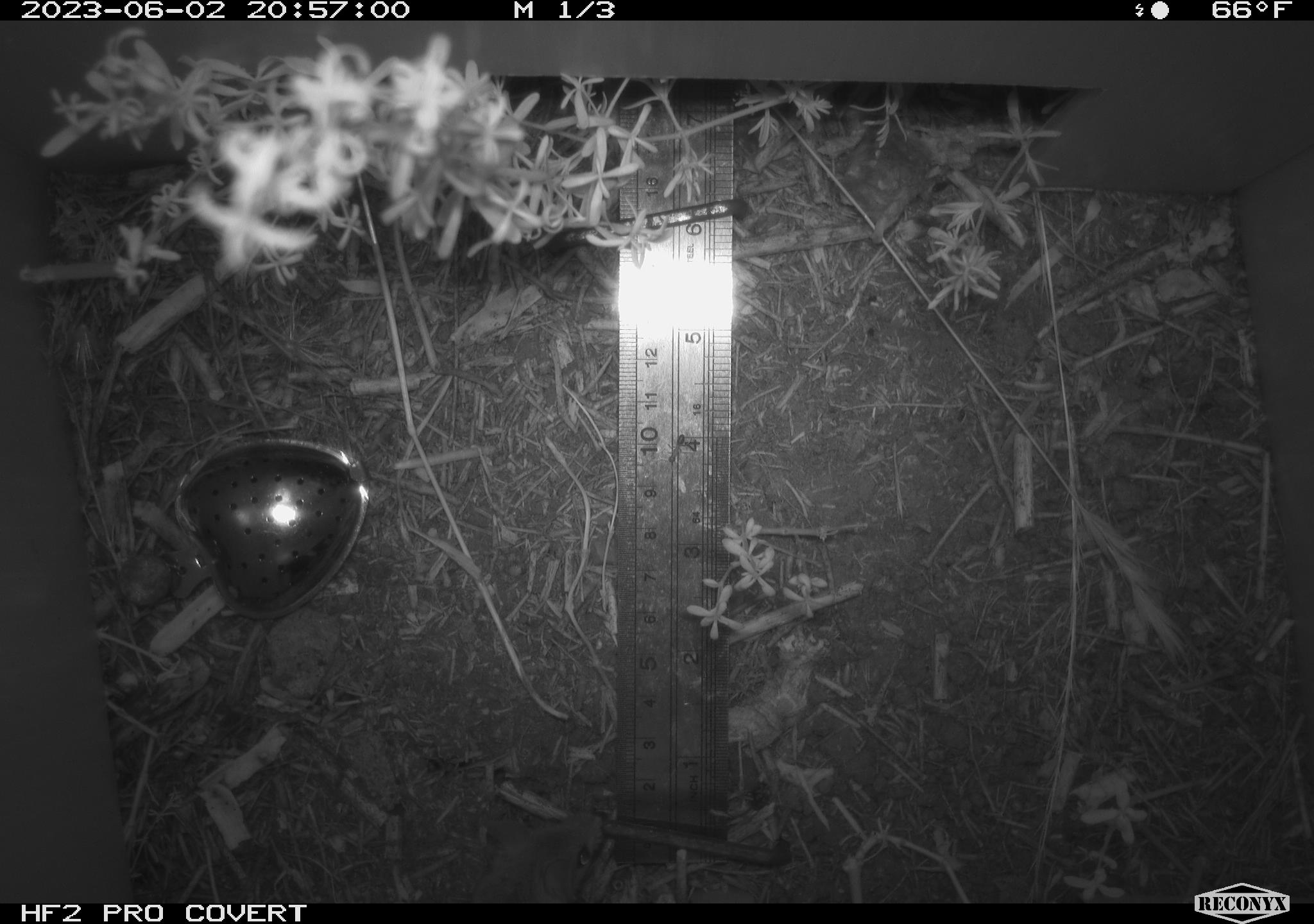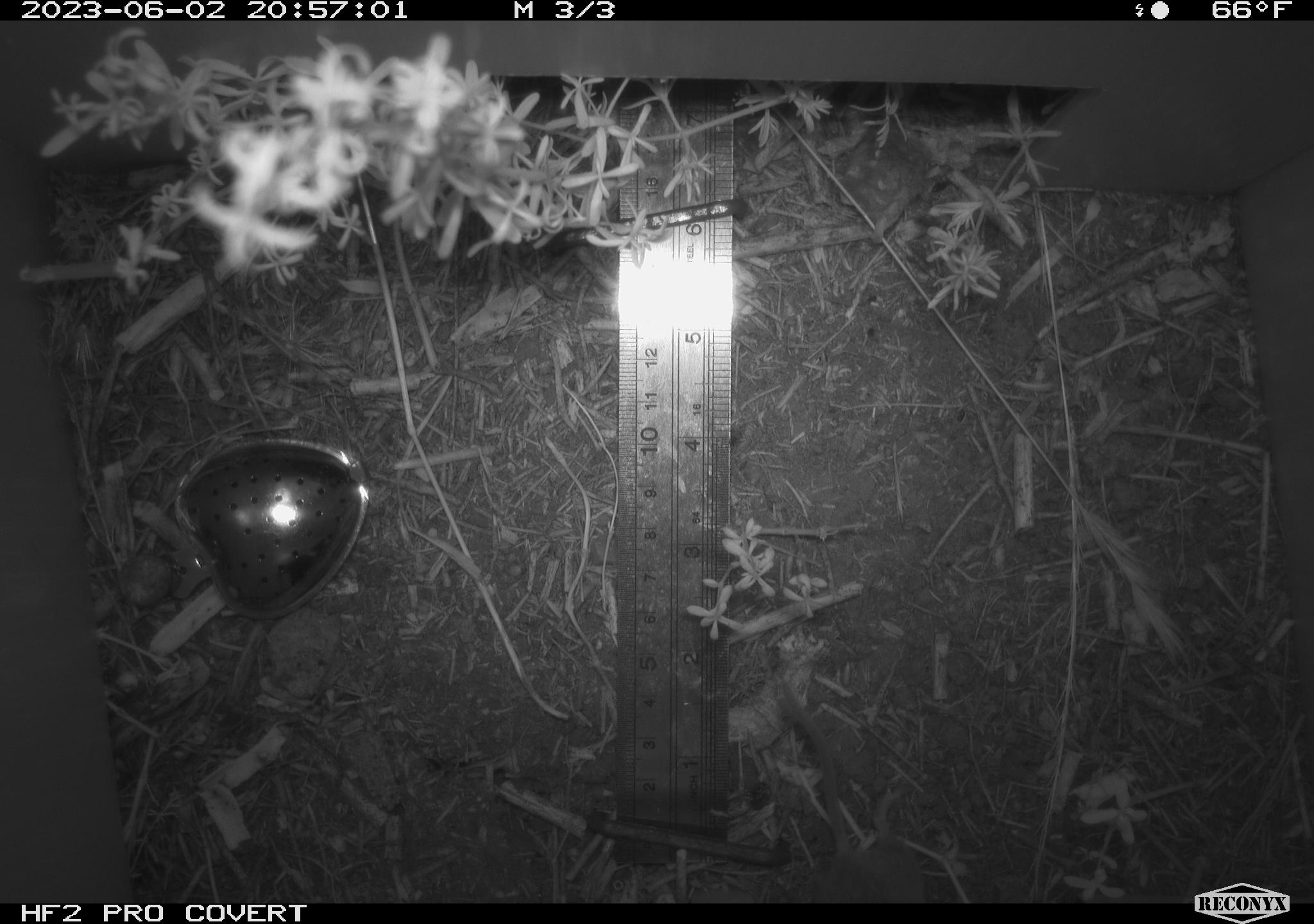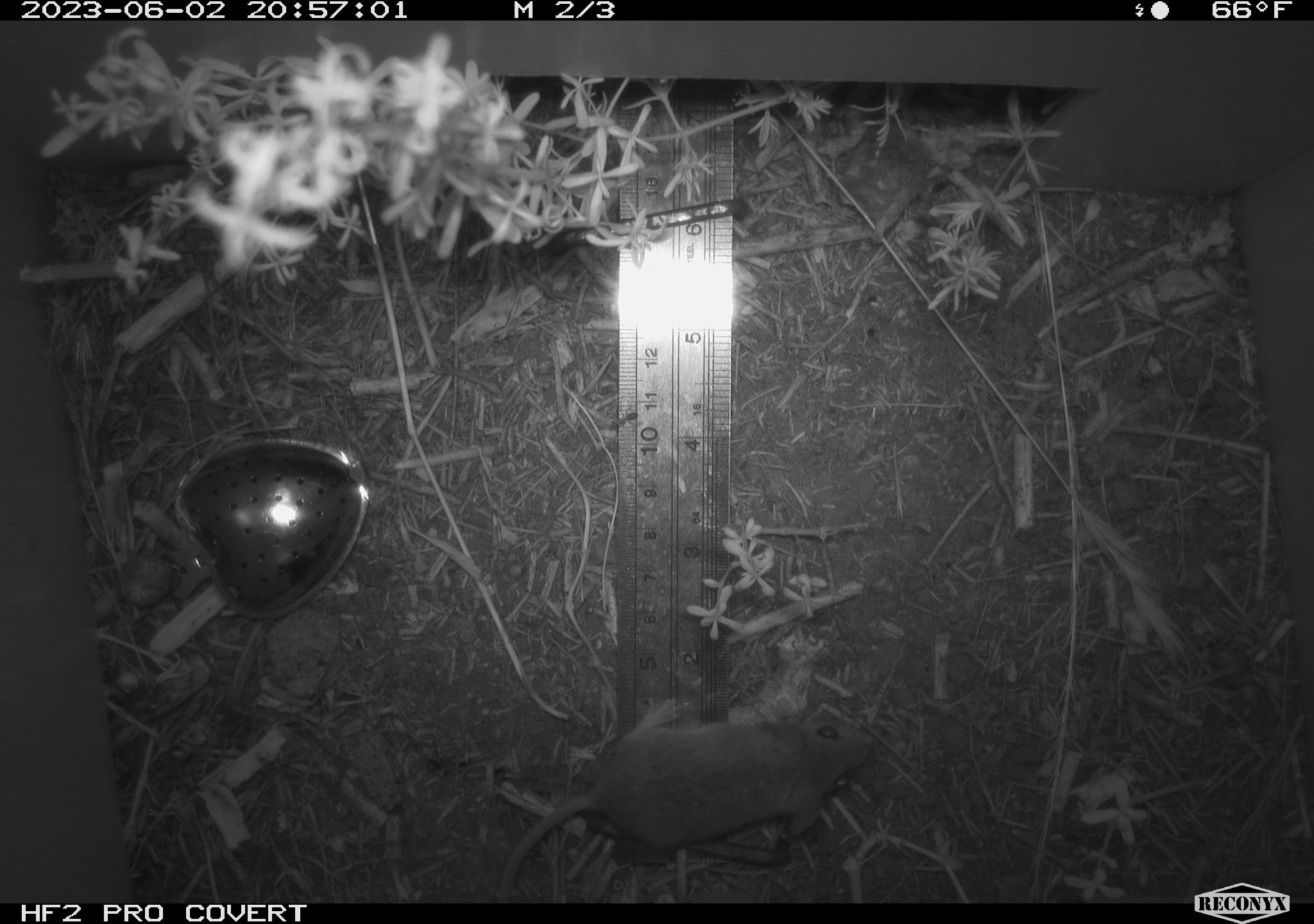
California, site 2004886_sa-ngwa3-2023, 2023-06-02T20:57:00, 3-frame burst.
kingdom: Animalia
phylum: Chordata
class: Mammalia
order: Rodentia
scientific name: Rodentia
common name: mouse species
Mouse species (Rodentia).